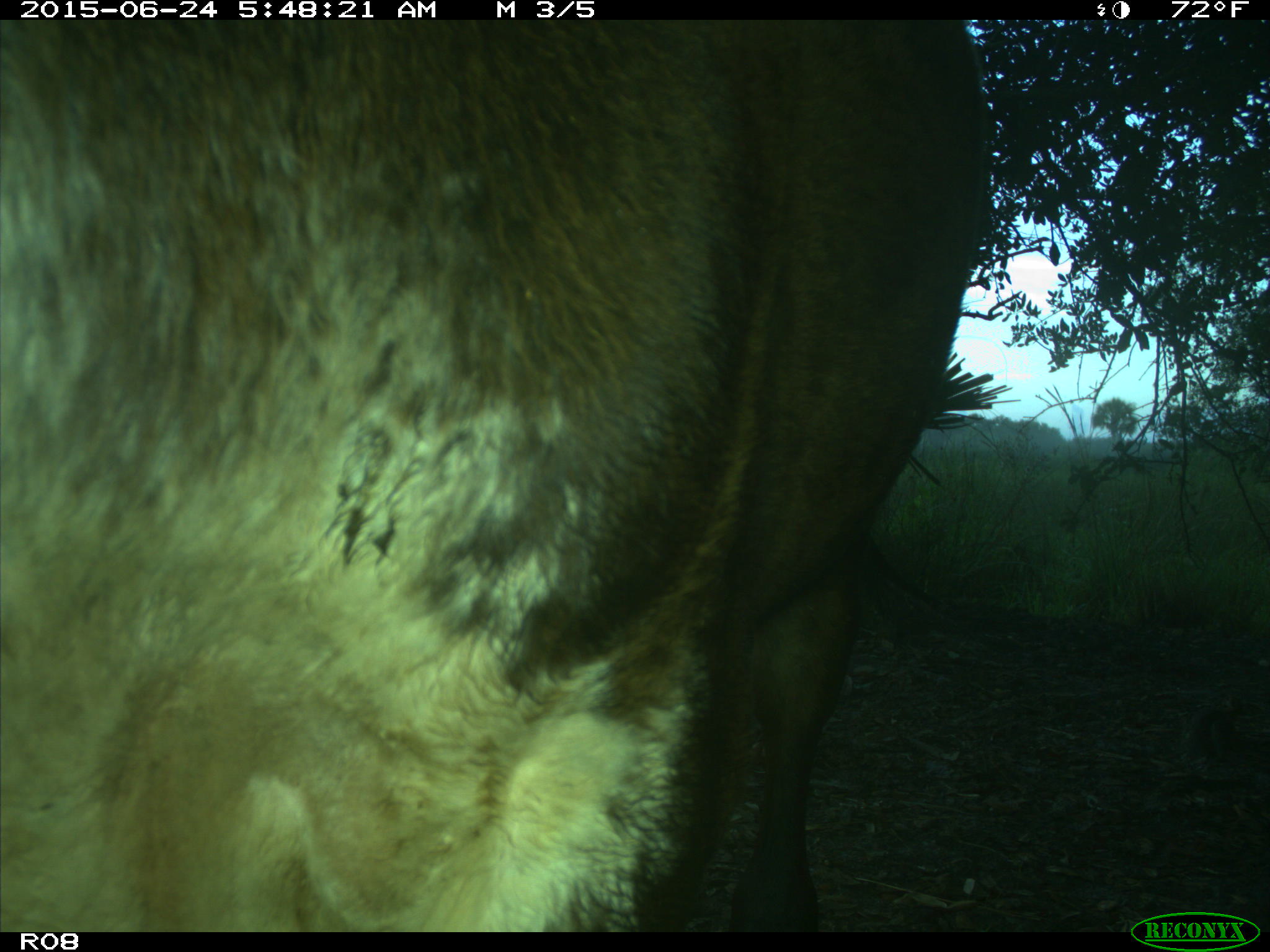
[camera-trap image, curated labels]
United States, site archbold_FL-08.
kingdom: Animalia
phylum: Chordata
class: Mammalia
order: Artiodactyla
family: Bovidae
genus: Bos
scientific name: Bos taurus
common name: domestic cow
Bos taurus (domestic cow).